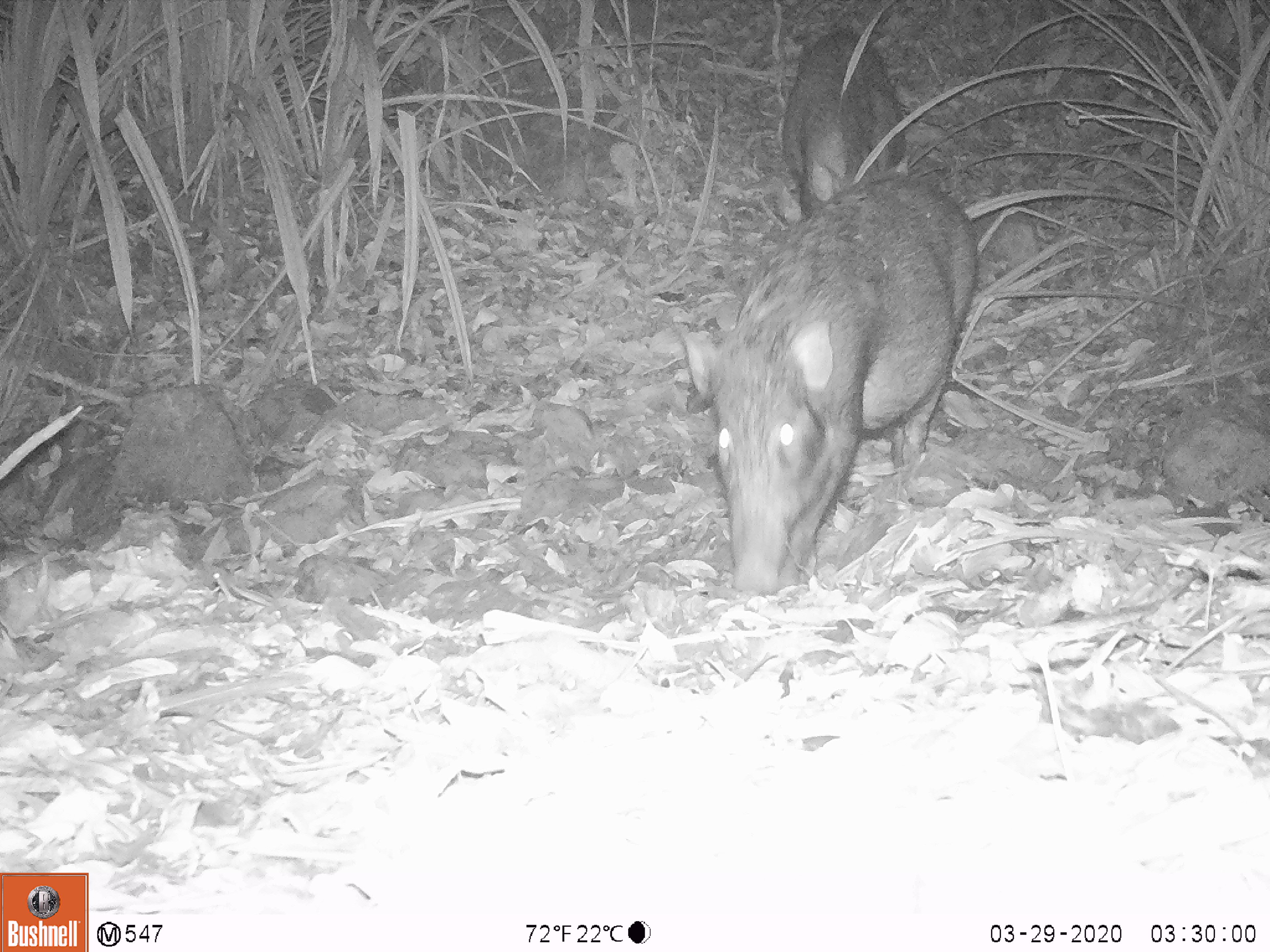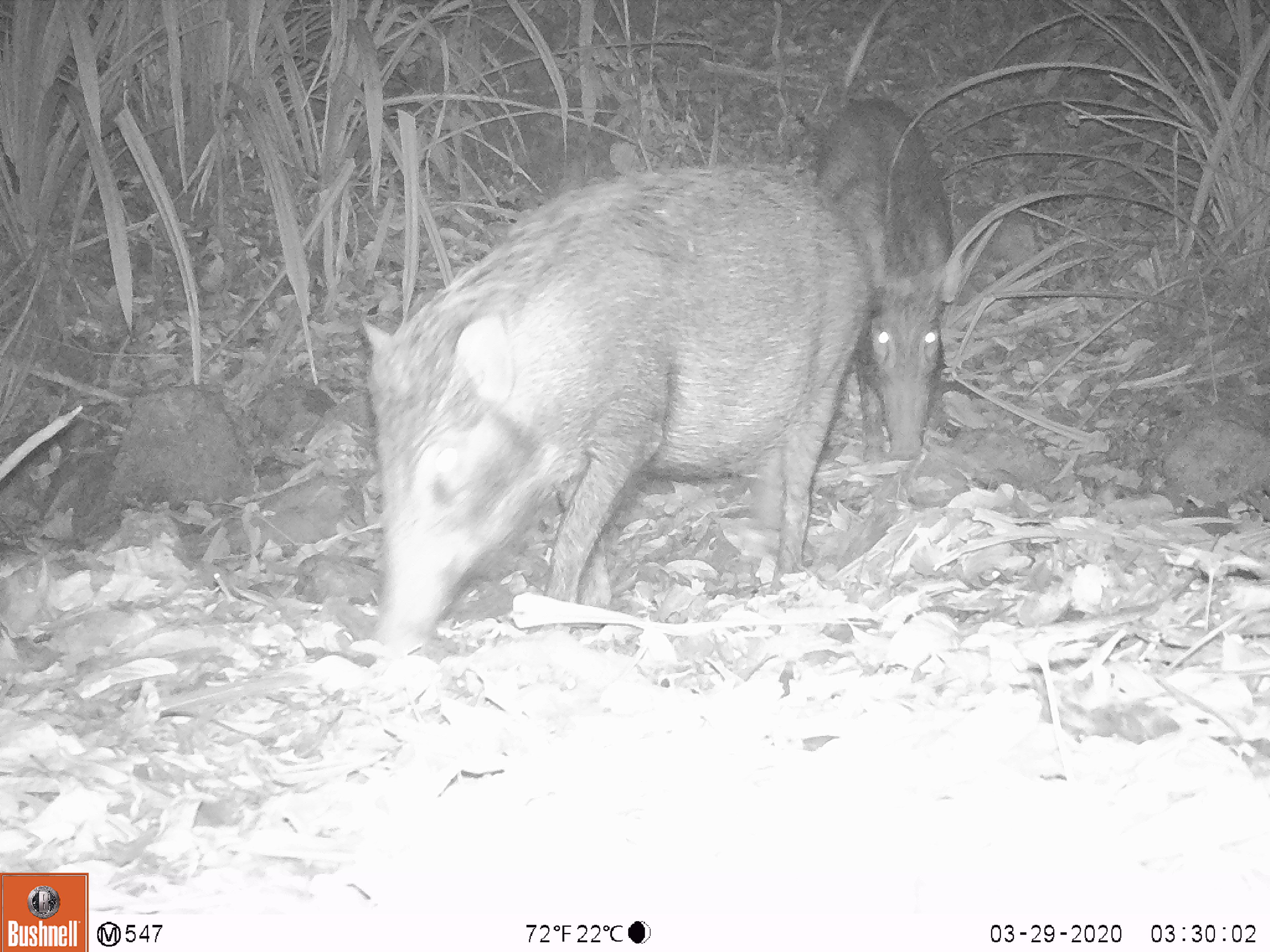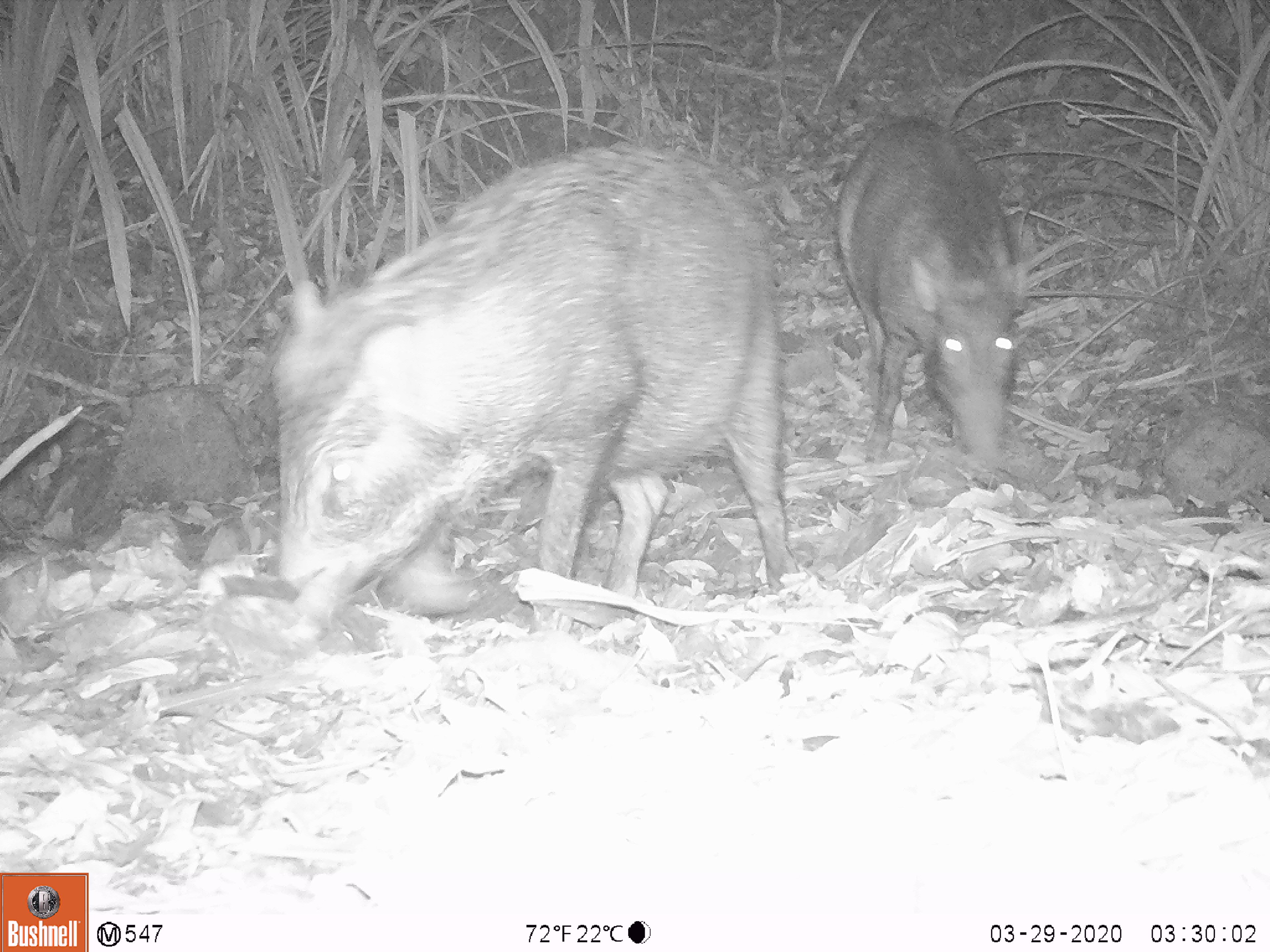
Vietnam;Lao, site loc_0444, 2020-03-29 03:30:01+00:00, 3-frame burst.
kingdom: Animalia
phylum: Chordata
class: Mammalia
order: Artiodactyla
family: Suidae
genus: Sus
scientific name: Sus scrofa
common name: eurasian wild pig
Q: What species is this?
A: Eurasian wild pig (Sus scrofa).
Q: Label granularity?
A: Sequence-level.